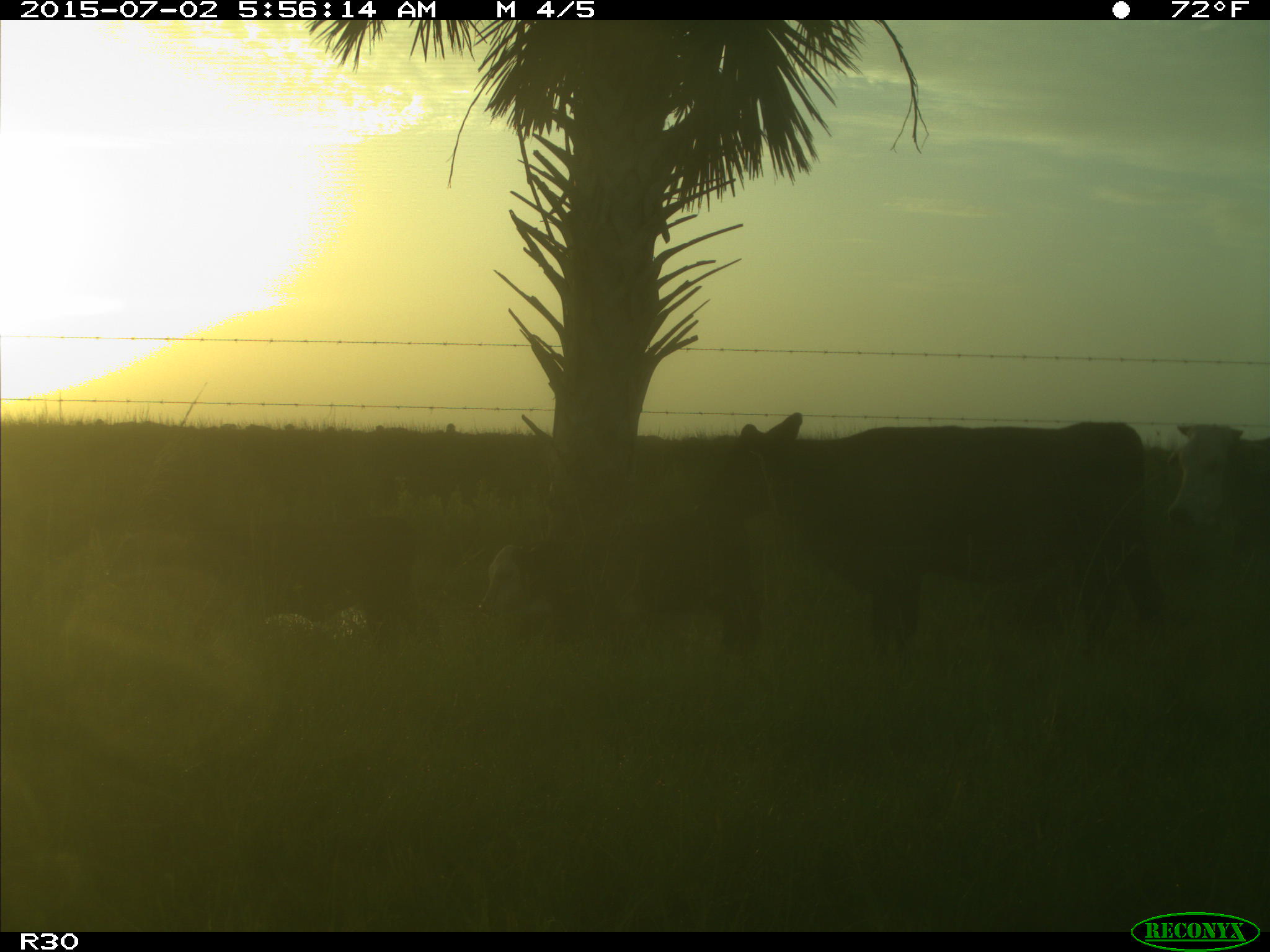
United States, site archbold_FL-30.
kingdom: Animalia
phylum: Chordata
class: Mammalia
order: Artiodactyla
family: Bovidae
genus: Bos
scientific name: Bos taurus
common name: domestic cow